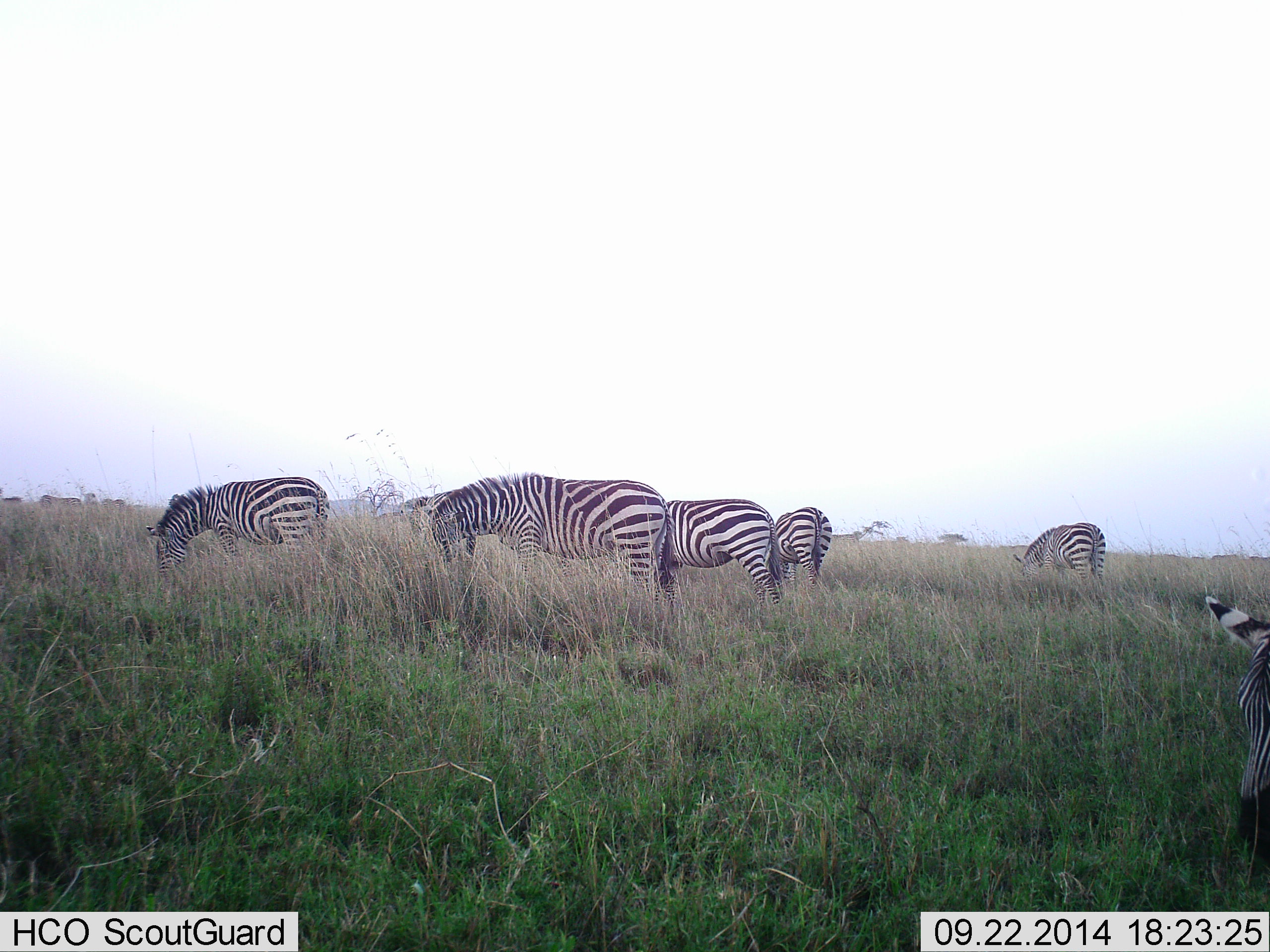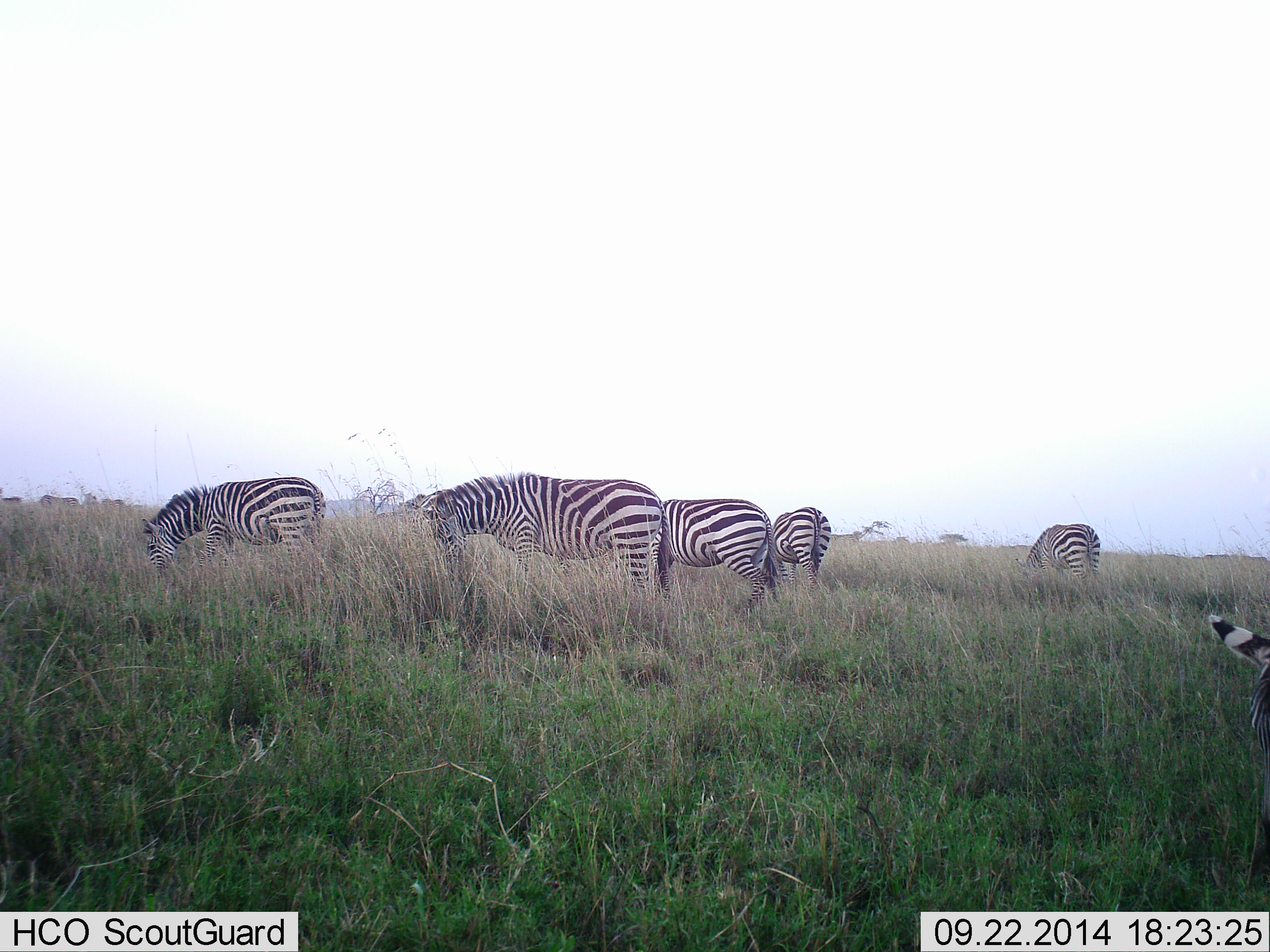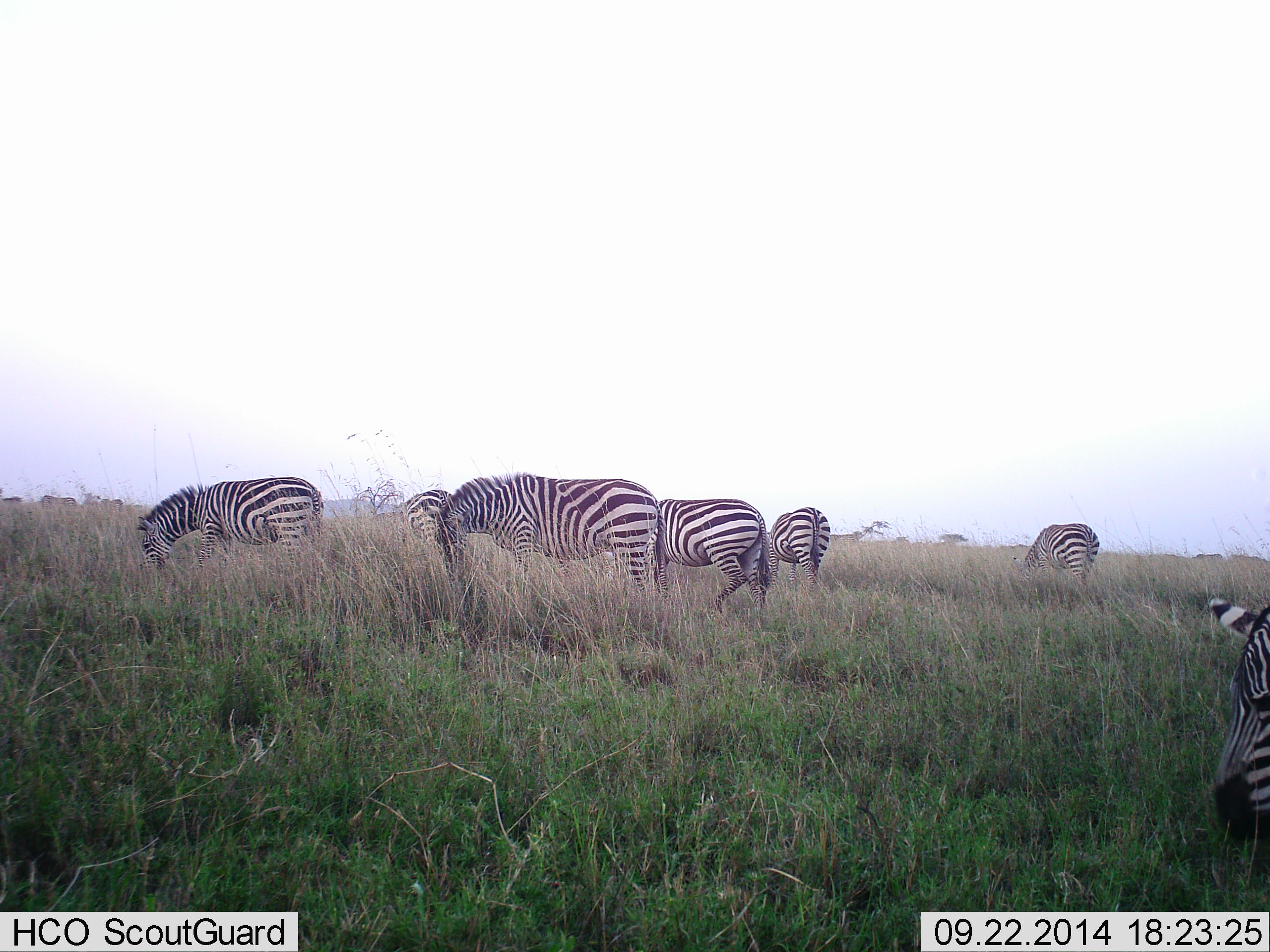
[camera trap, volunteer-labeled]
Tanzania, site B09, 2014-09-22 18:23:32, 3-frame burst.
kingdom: Animalia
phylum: Chordata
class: Mammalia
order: Perissodactyla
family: Equidae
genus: Equus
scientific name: Equus quagga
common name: plains zebra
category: zebra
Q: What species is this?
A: Zebra (plains zebra) (Equus quagga).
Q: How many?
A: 6.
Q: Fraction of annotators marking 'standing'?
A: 10%.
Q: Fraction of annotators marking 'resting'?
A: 0%.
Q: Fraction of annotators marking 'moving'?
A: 10%.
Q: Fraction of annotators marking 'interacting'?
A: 0%.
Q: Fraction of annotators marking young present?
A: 0%.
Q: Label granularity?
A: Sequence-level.